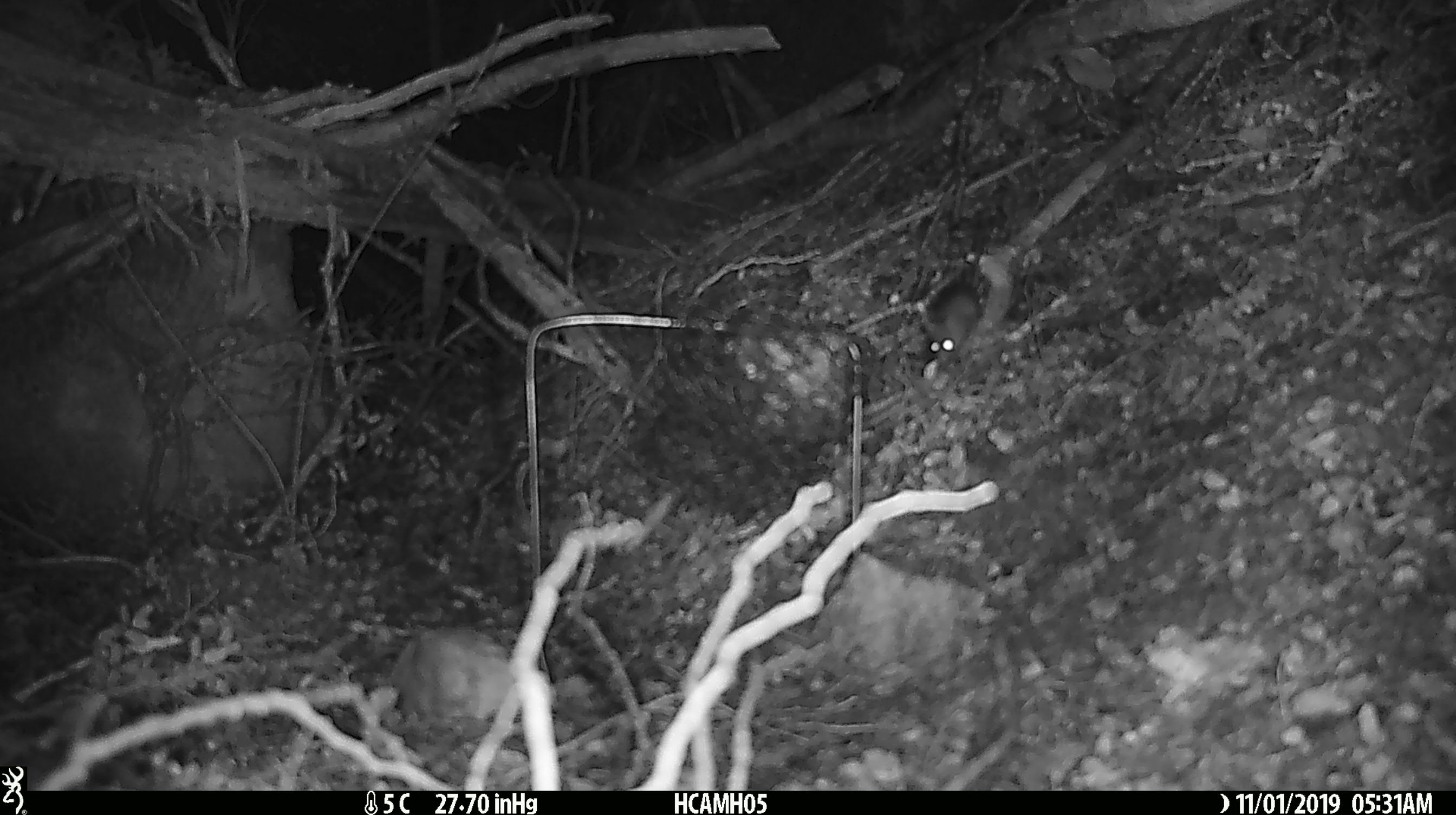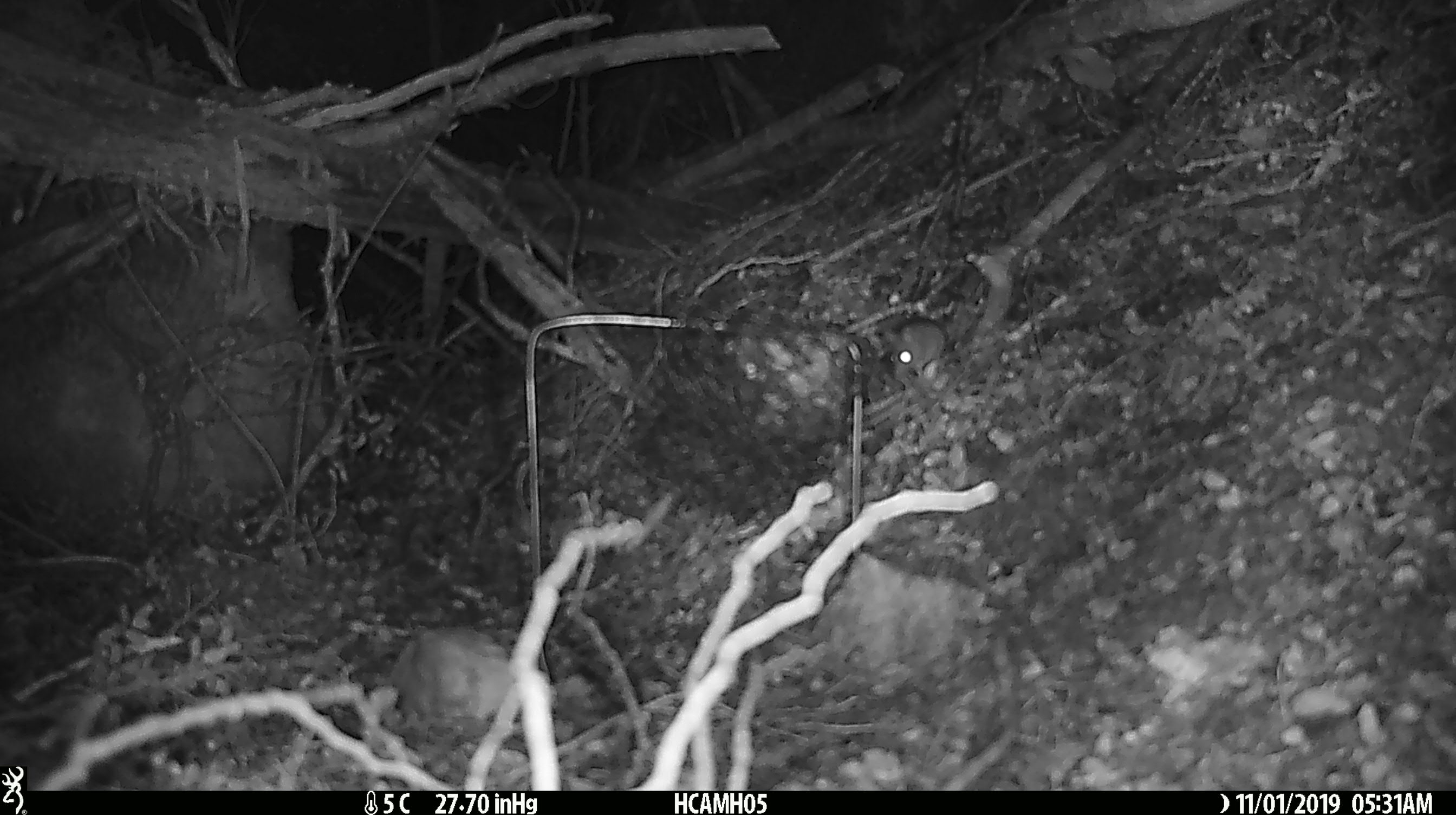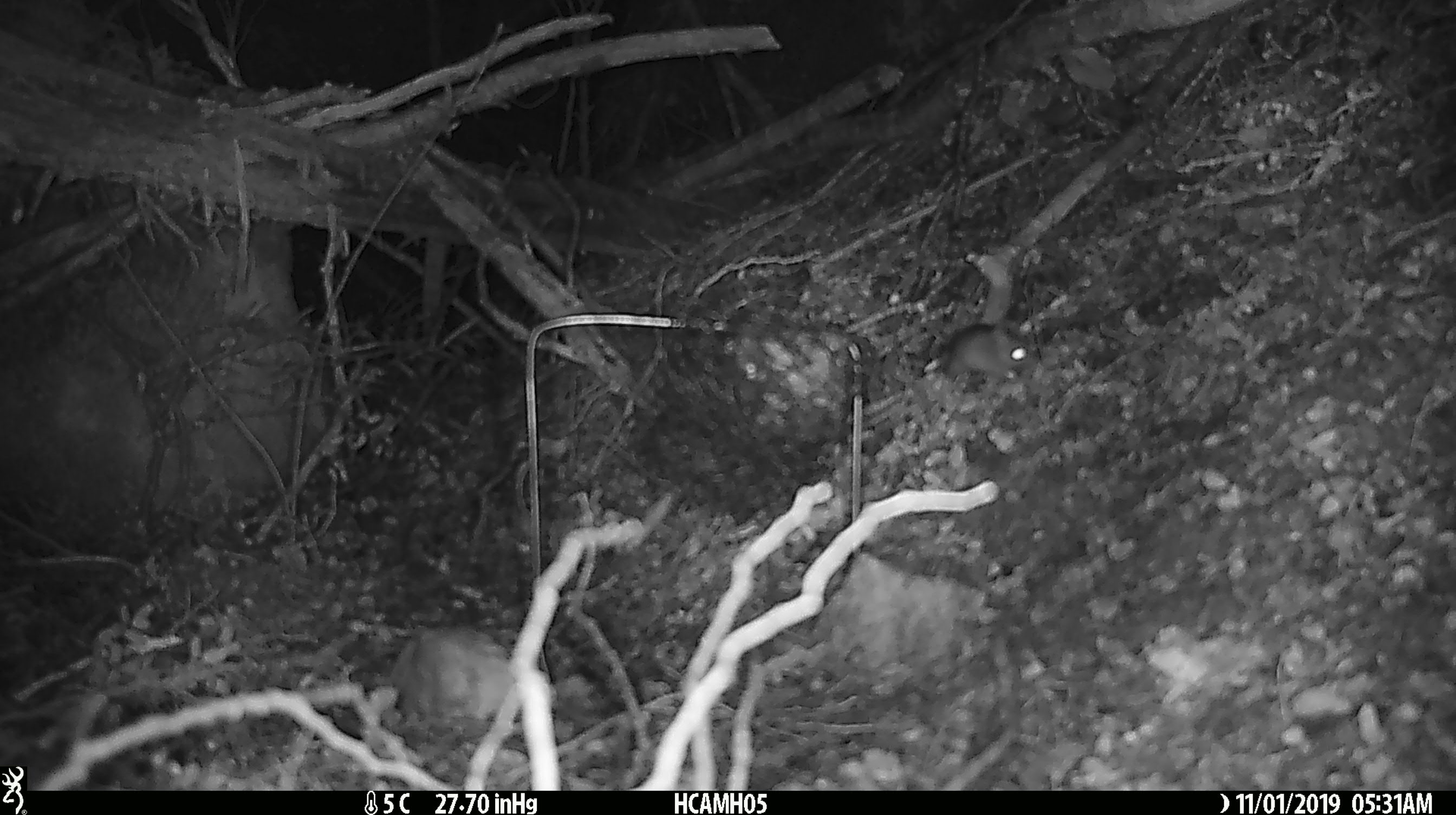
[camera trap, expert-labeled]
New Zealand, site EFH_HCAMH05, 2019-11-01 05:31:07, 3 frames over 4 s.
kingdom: Animalia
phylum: Chordata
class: Mammalia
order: Rodentia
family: Muridae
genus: Mus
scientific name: Mus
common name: mouse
Mouse (Mus).